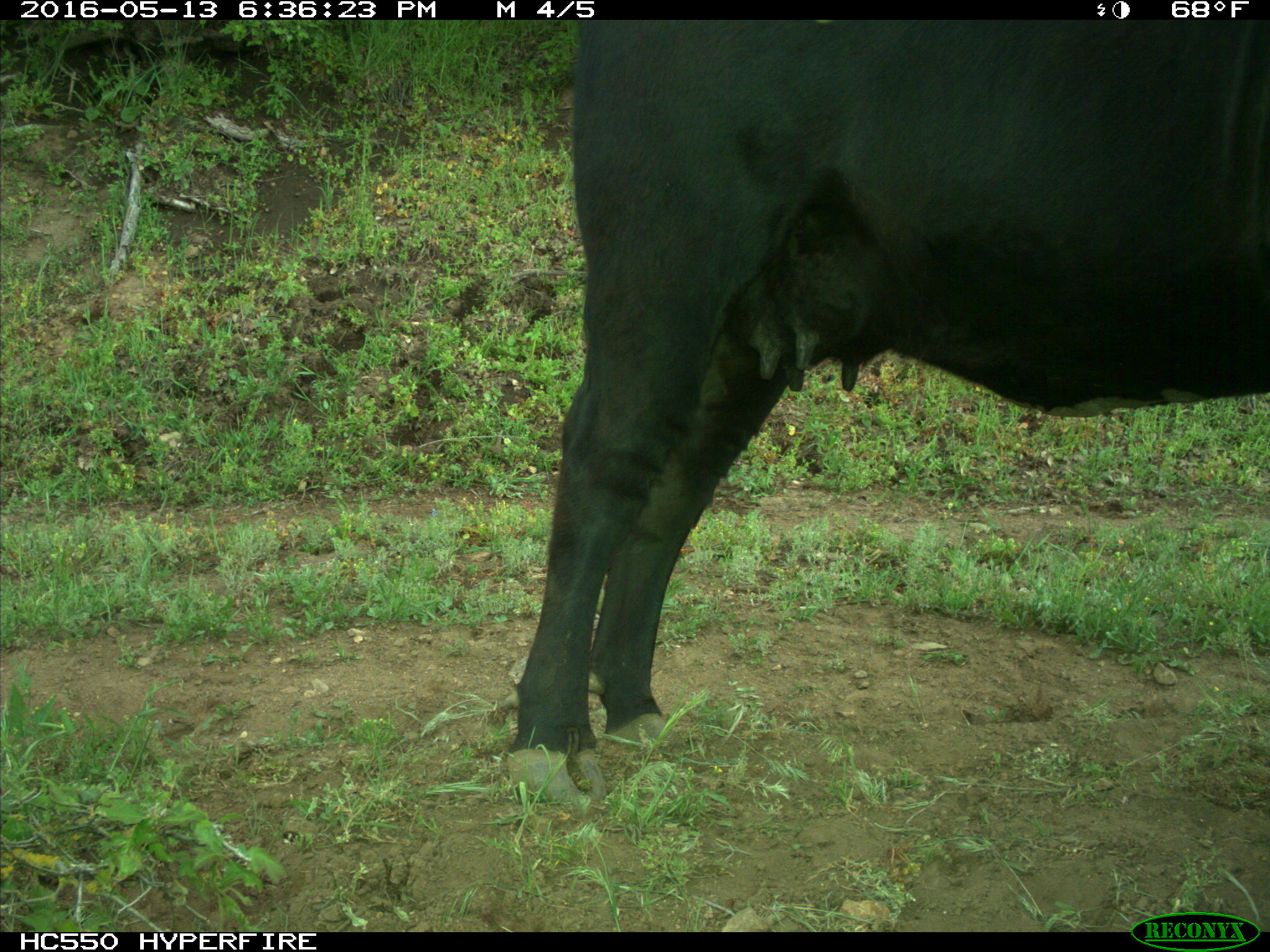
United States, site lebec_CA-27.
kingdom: Animalia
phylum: Chordata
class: Mammalia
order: Artiodactyla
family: Bovidae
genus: Bos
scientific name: Bos taurus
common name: domestic cow